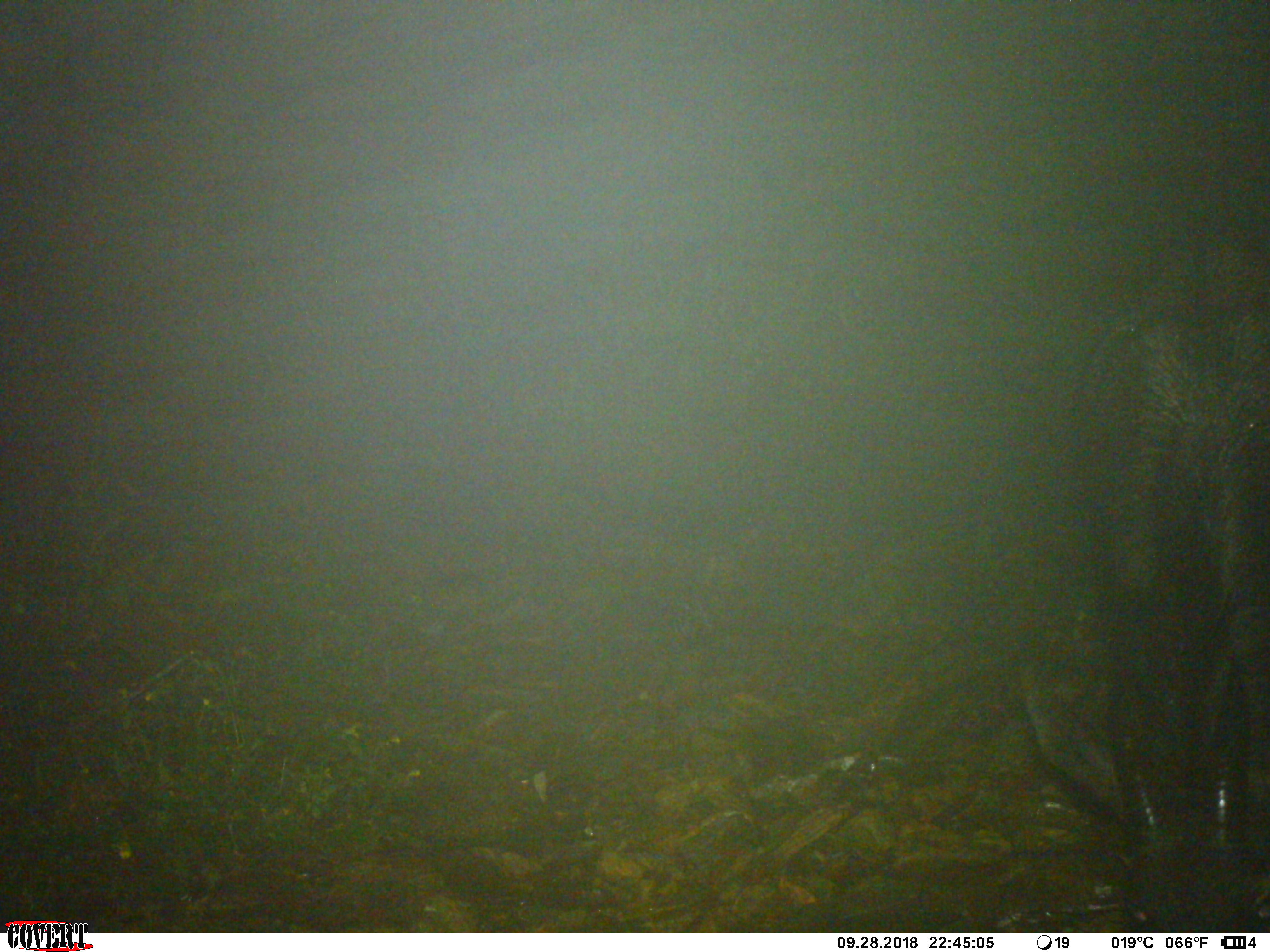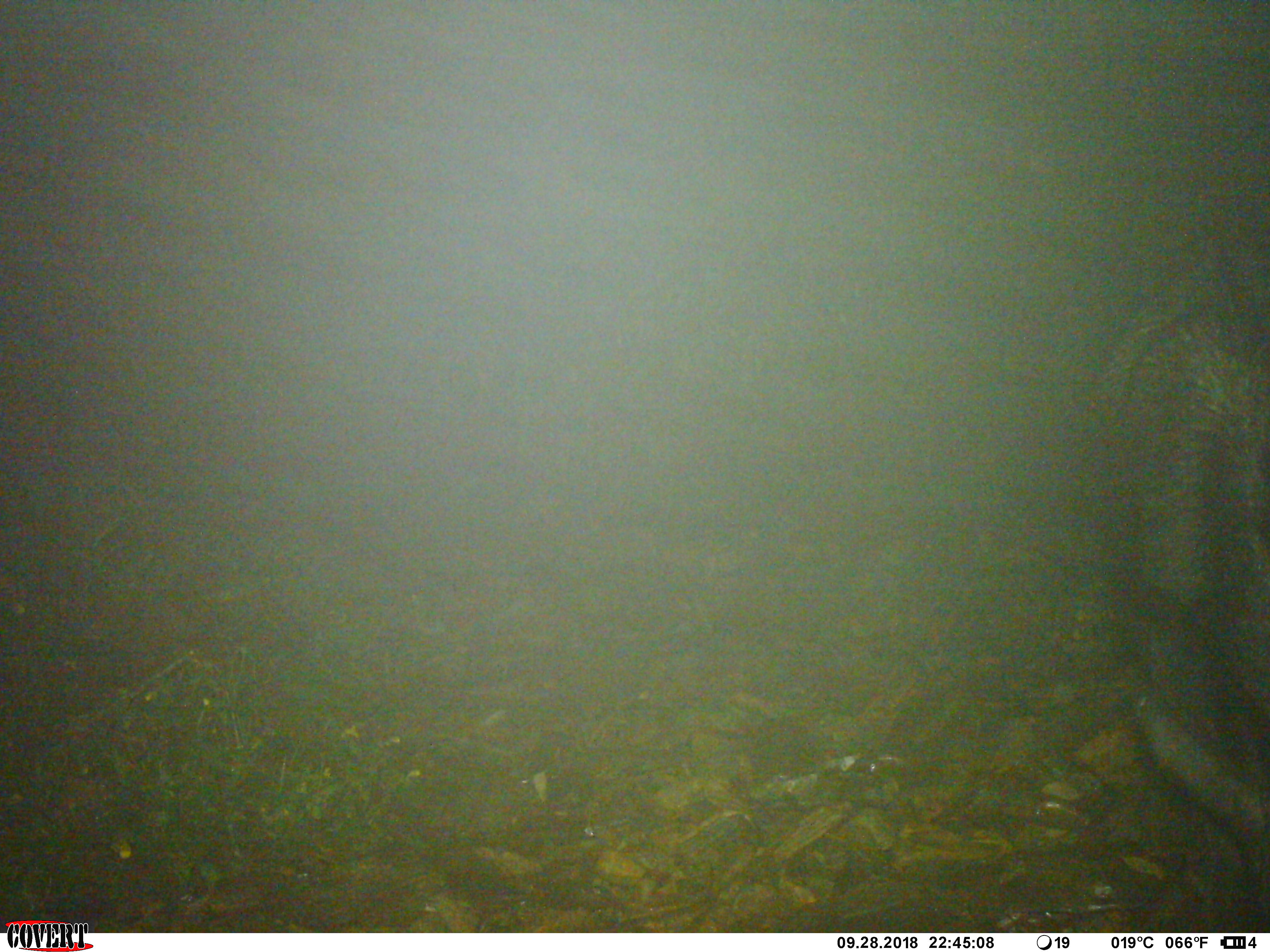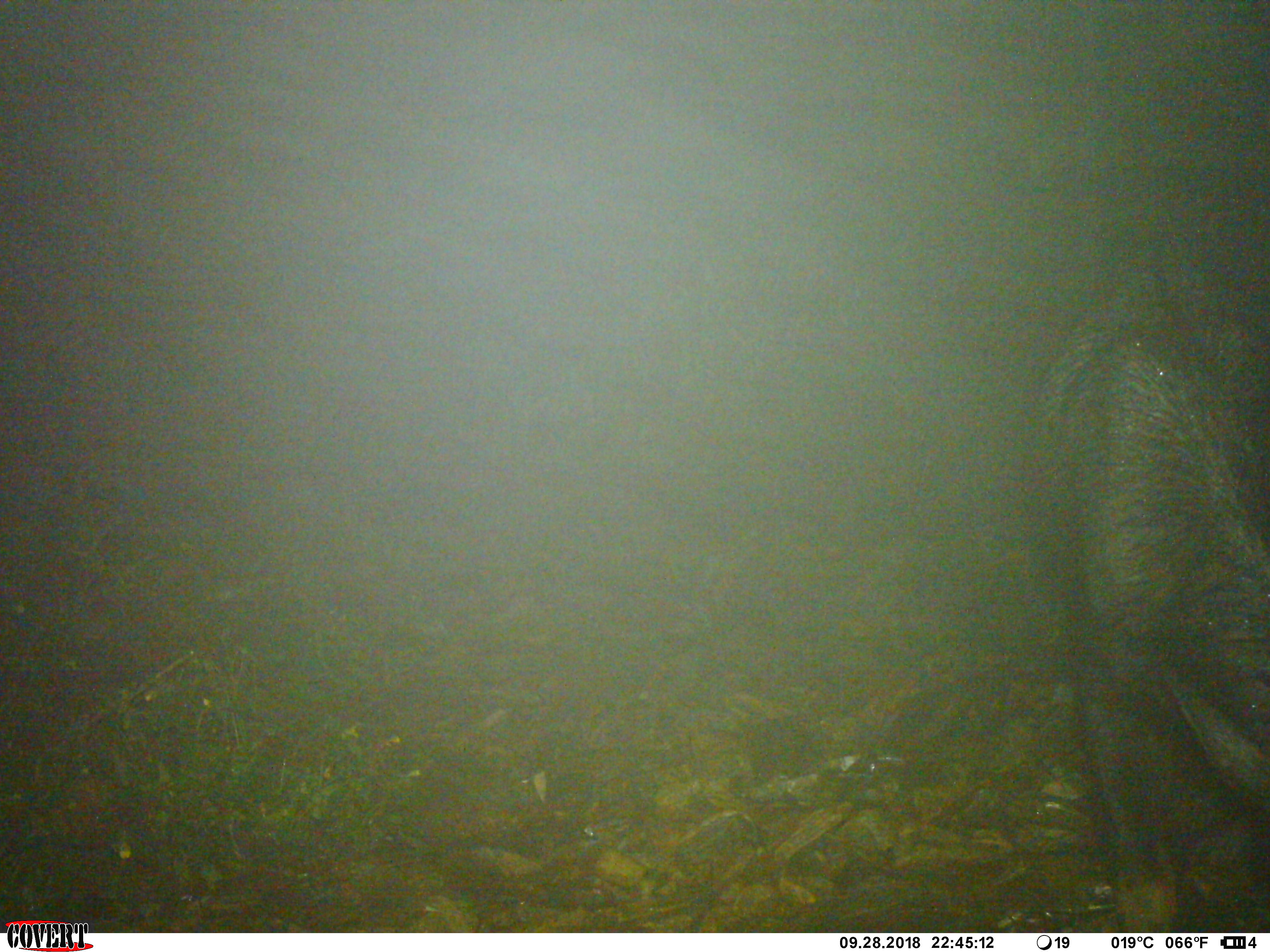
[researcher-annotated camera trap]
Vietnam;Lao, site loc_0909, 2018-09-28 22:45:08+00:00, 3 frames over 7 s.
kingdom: Animalia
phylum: Chordata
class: Mammalia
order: Artiodactyla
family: Bovidae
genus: Capricornis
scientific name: Capricornis sumatraensis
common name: chinese serow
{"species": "chinese serow (Capricornis sumatraensis)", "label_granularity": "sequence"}